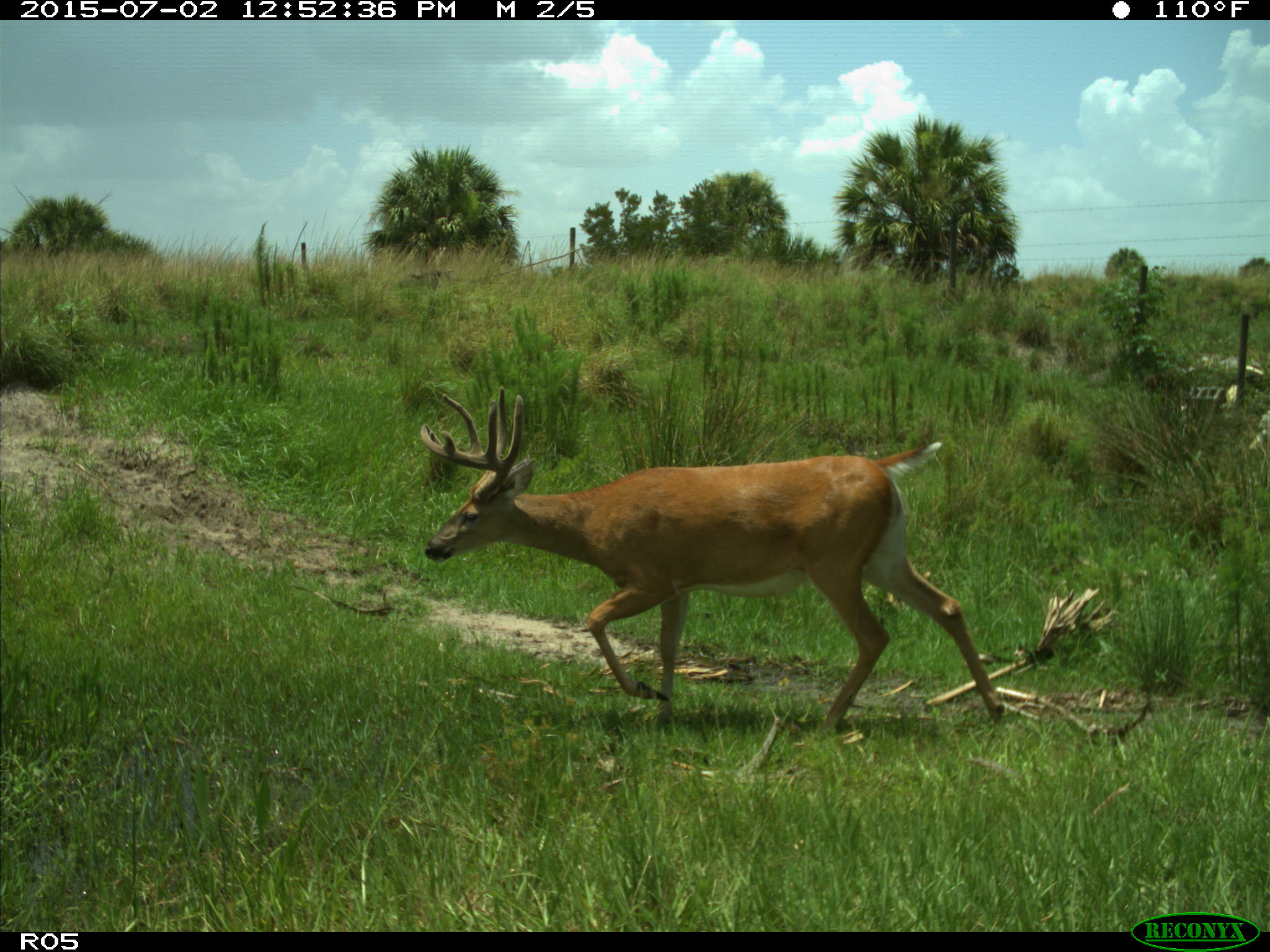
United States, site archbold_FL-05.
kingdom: Animalia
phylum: Chordata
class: Mammalia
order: Artiodactyla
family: Cervidae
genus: Odocoileus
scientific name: Odocoileus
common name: deer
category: unidentified deer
Unidentified deer (deer) (Odocoileus).